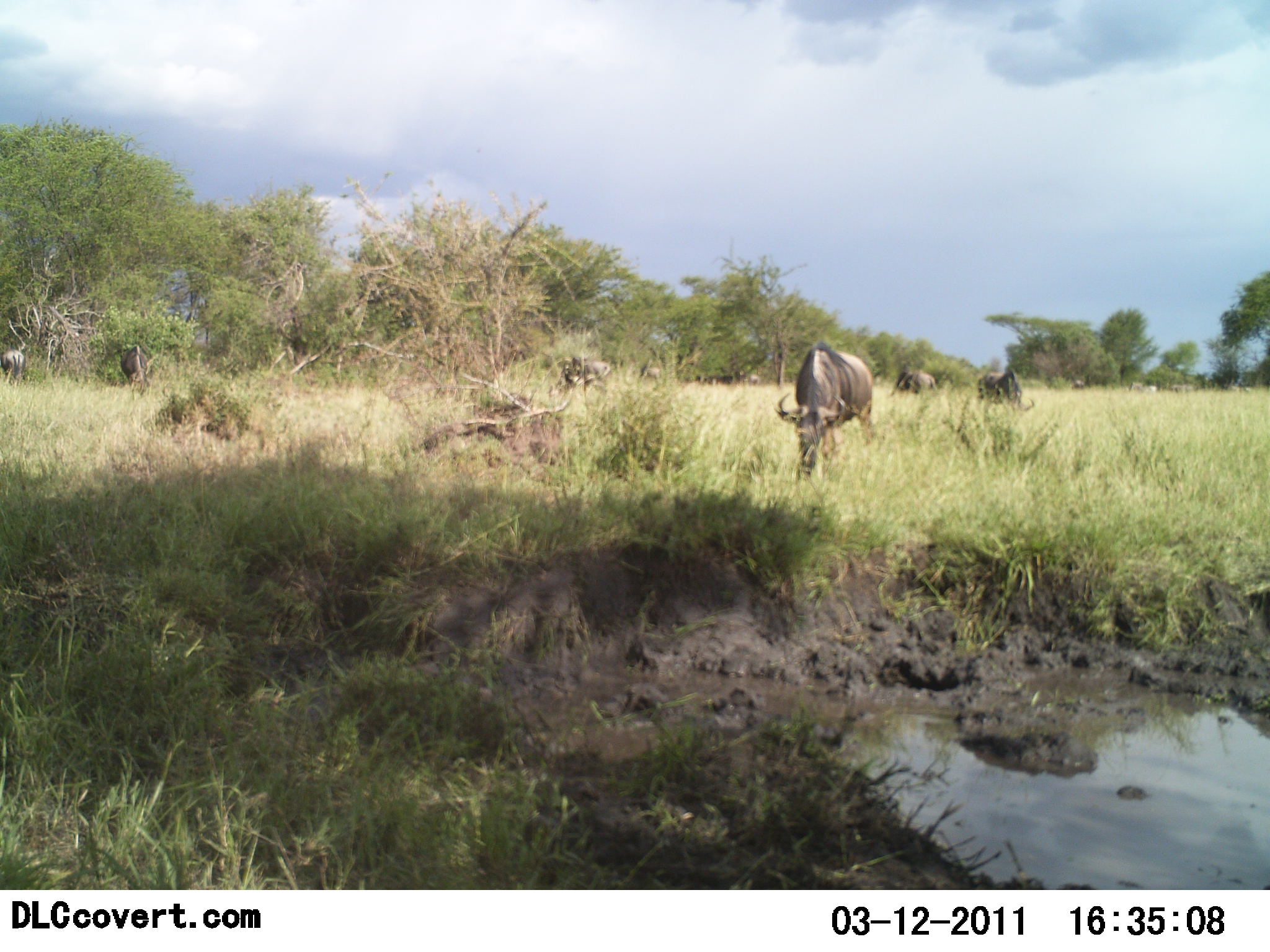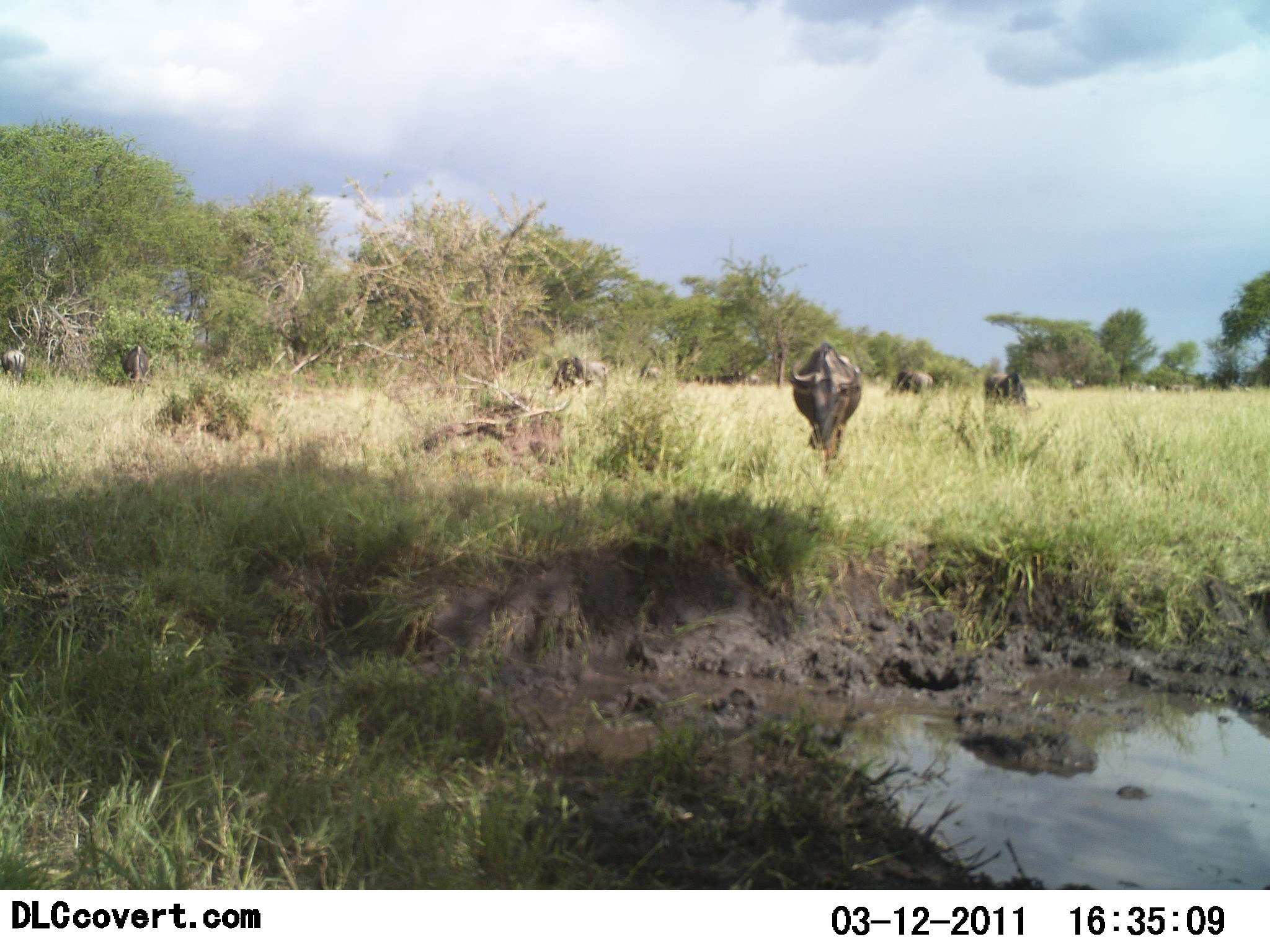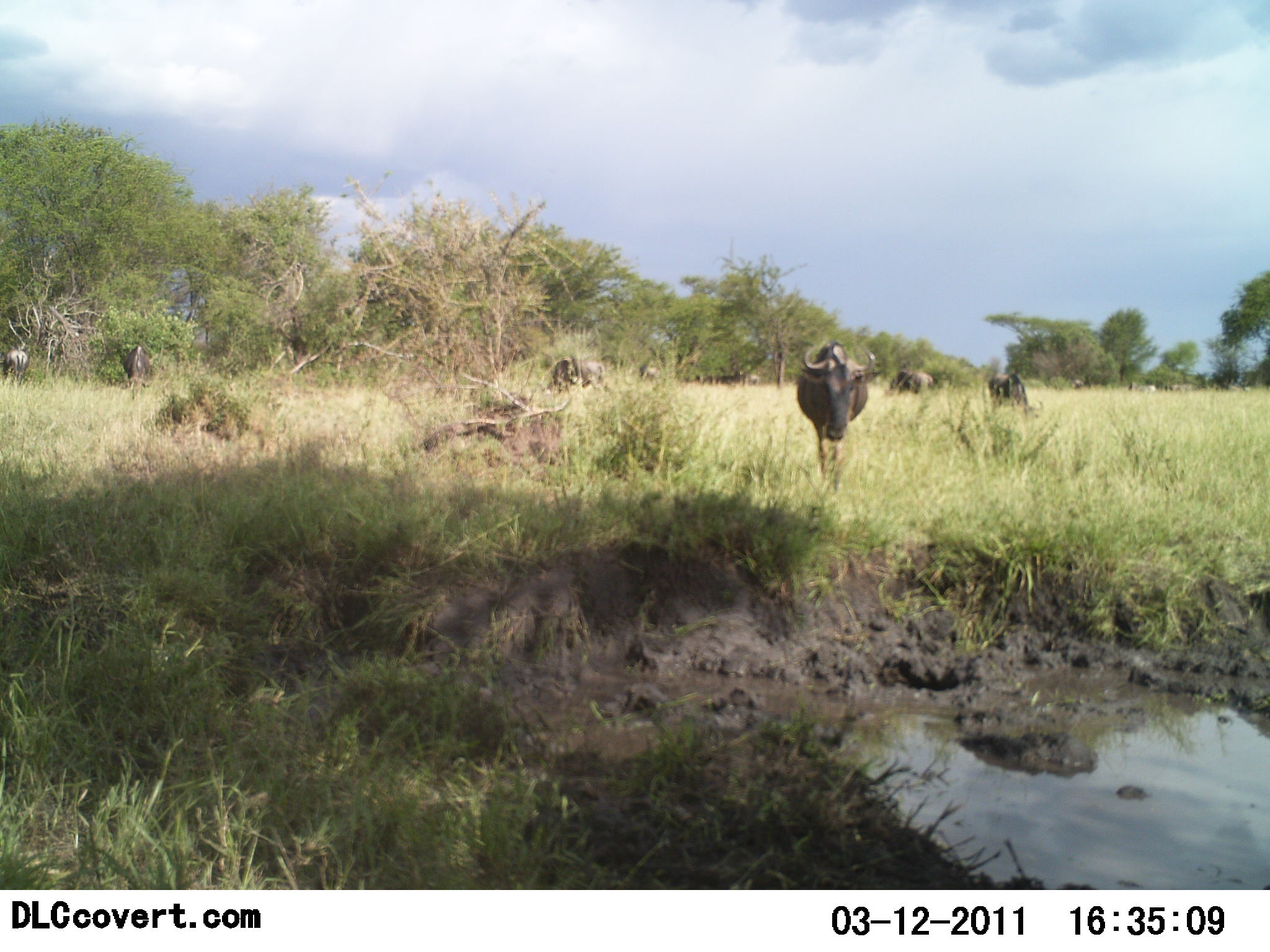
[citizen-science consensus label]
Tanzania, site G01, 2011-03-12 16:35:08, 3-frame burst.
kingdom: Animalia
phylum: Chordata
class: Mammalia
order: Artiodactyla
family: Bovidae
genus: Connochaetes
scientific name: Connochaetes taurinus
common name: blue wildebeest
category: wildebeest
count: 6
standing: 10%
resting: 0%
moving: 70%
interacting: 0%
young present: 0%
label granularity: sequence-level